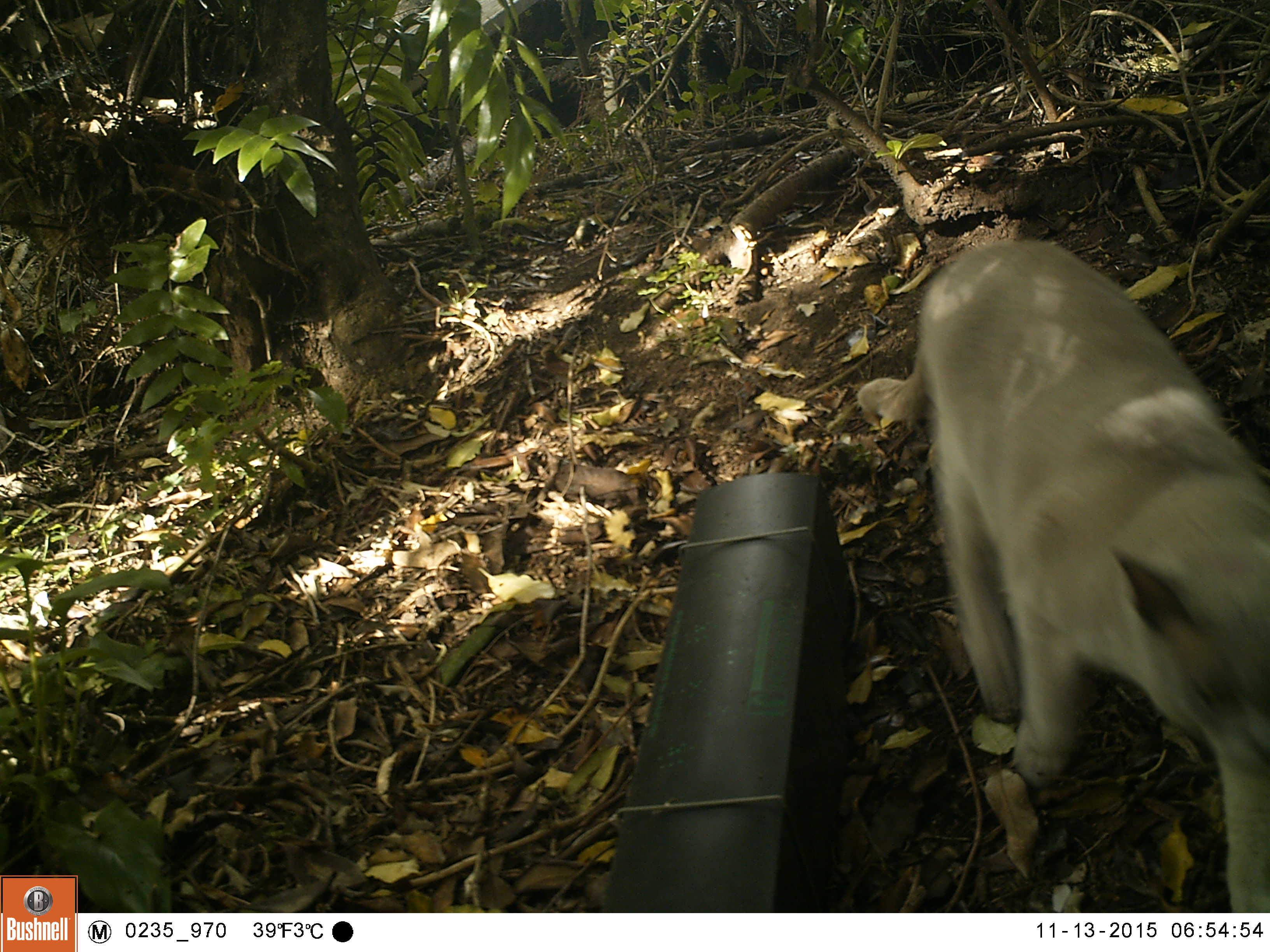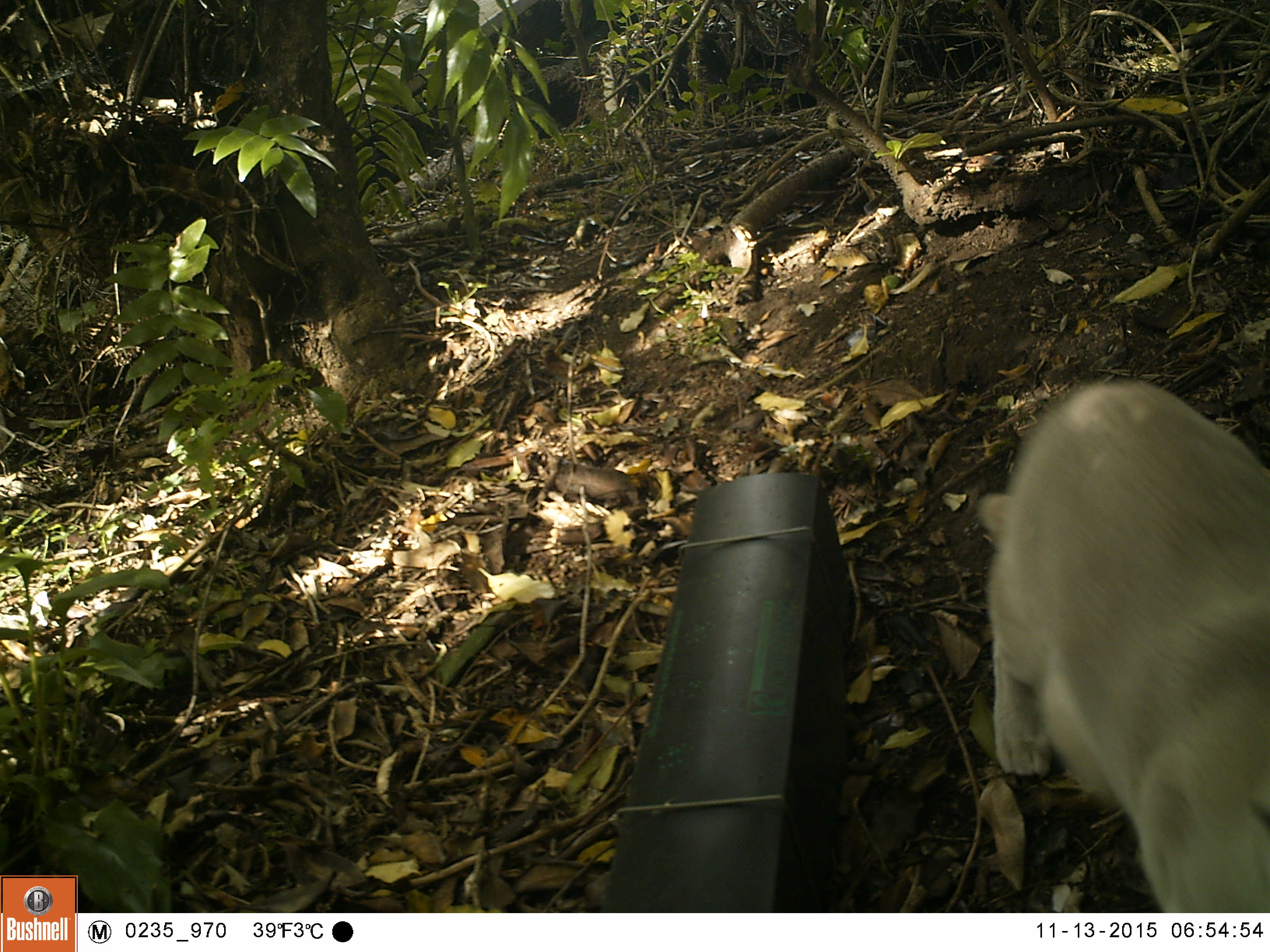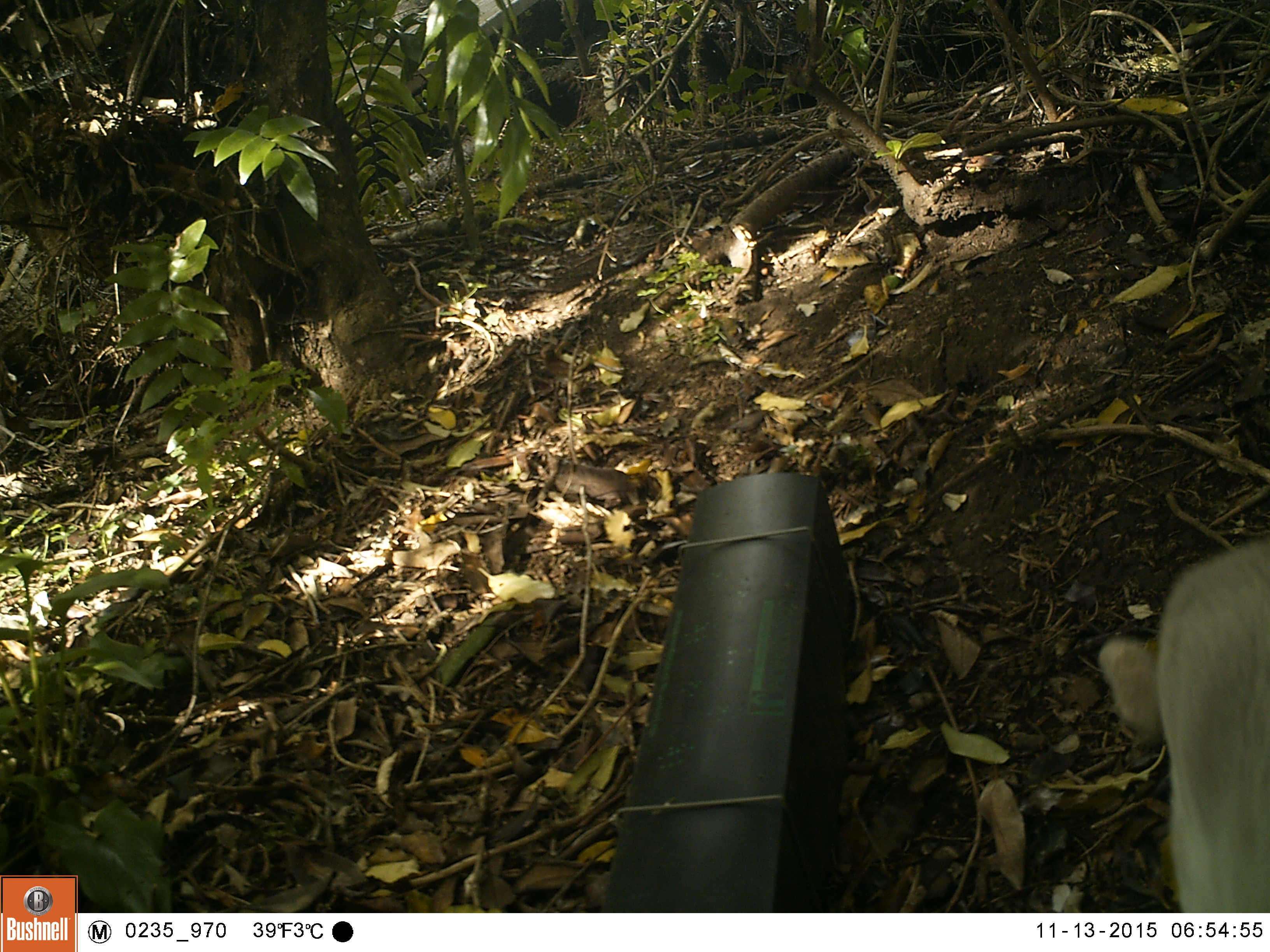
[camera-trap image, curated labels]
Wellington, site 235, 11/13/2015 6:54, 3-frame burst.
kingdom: Animalia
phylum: Chordata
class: Mammalia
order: Carnivora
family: Felidae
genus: Felis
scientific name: Felis catus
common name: cat